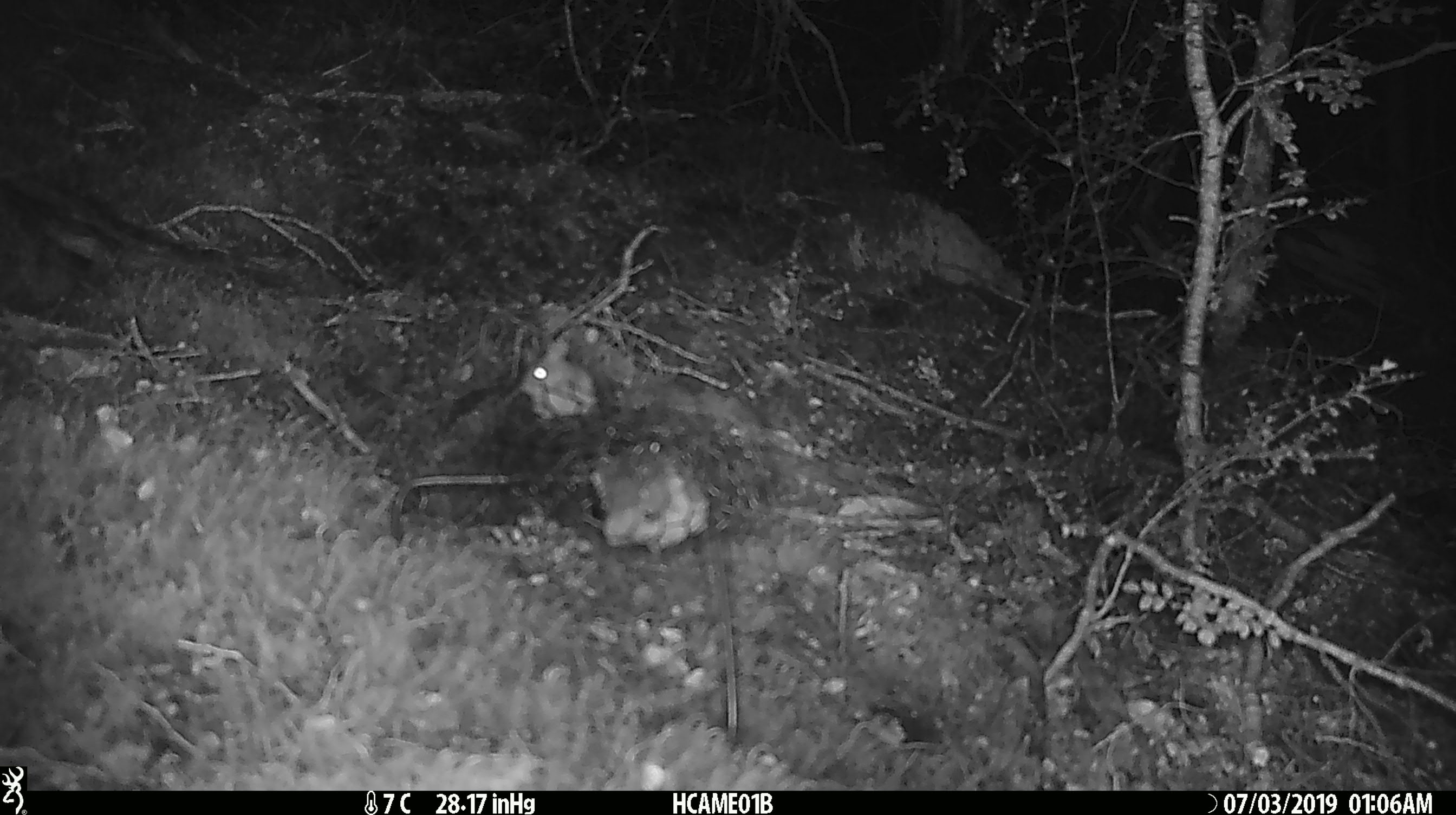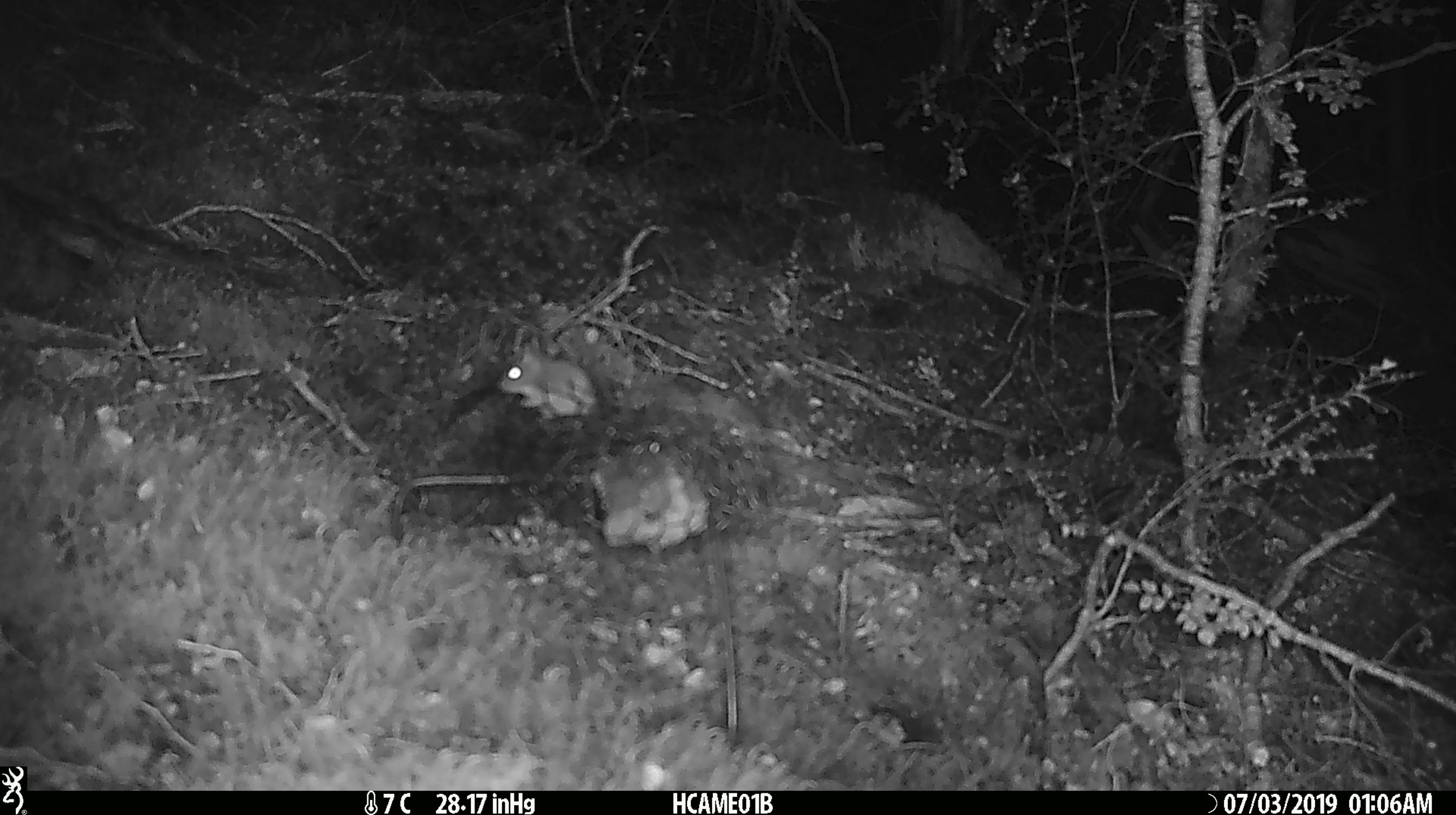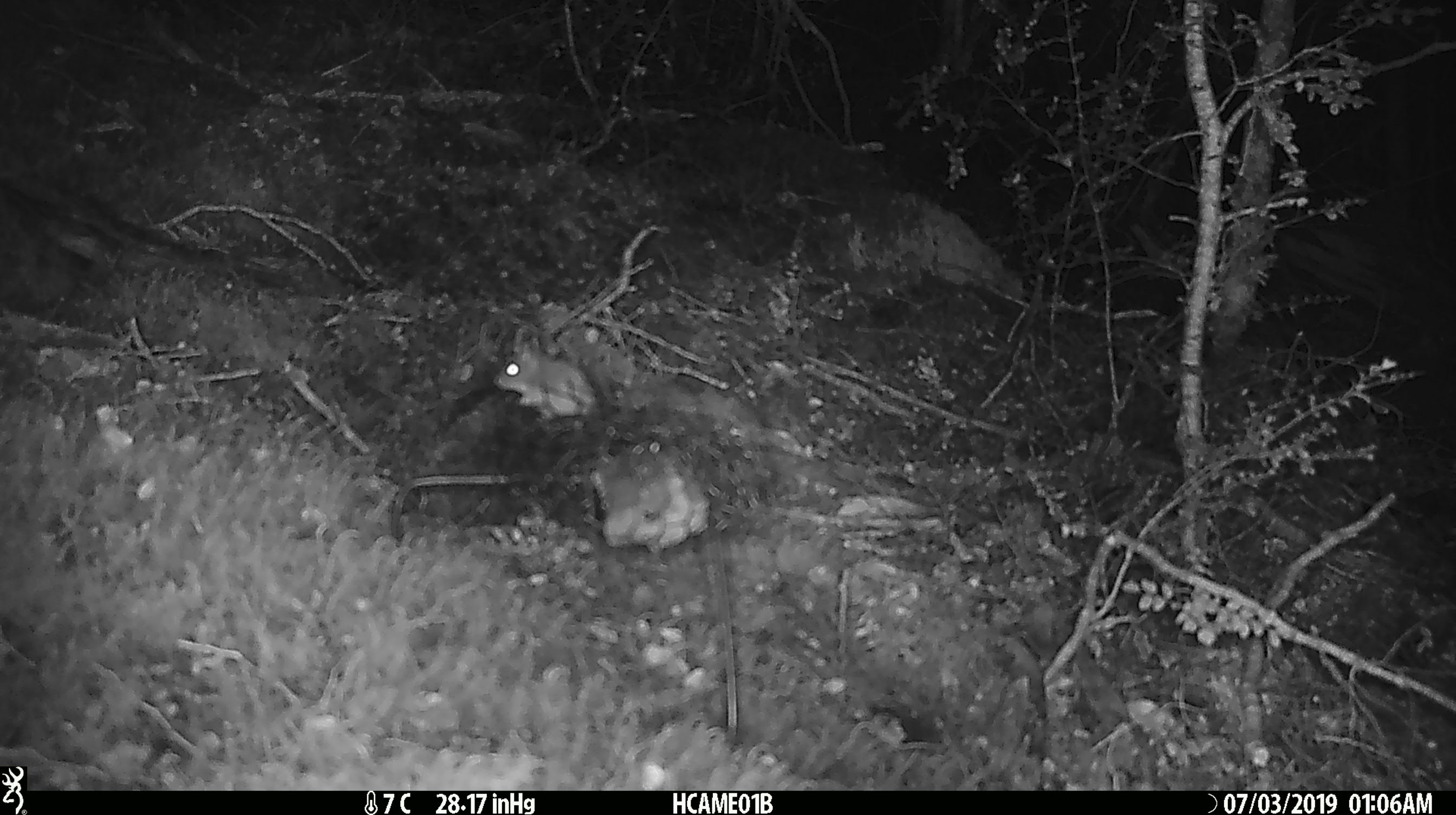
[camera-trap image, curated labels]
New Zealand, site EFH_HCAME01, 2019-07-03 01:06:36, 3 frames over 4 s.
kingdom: Animalia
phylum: Chordata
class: Mammalia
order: Rodentia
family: Muridae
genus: Mus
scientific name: Mus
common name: mouse